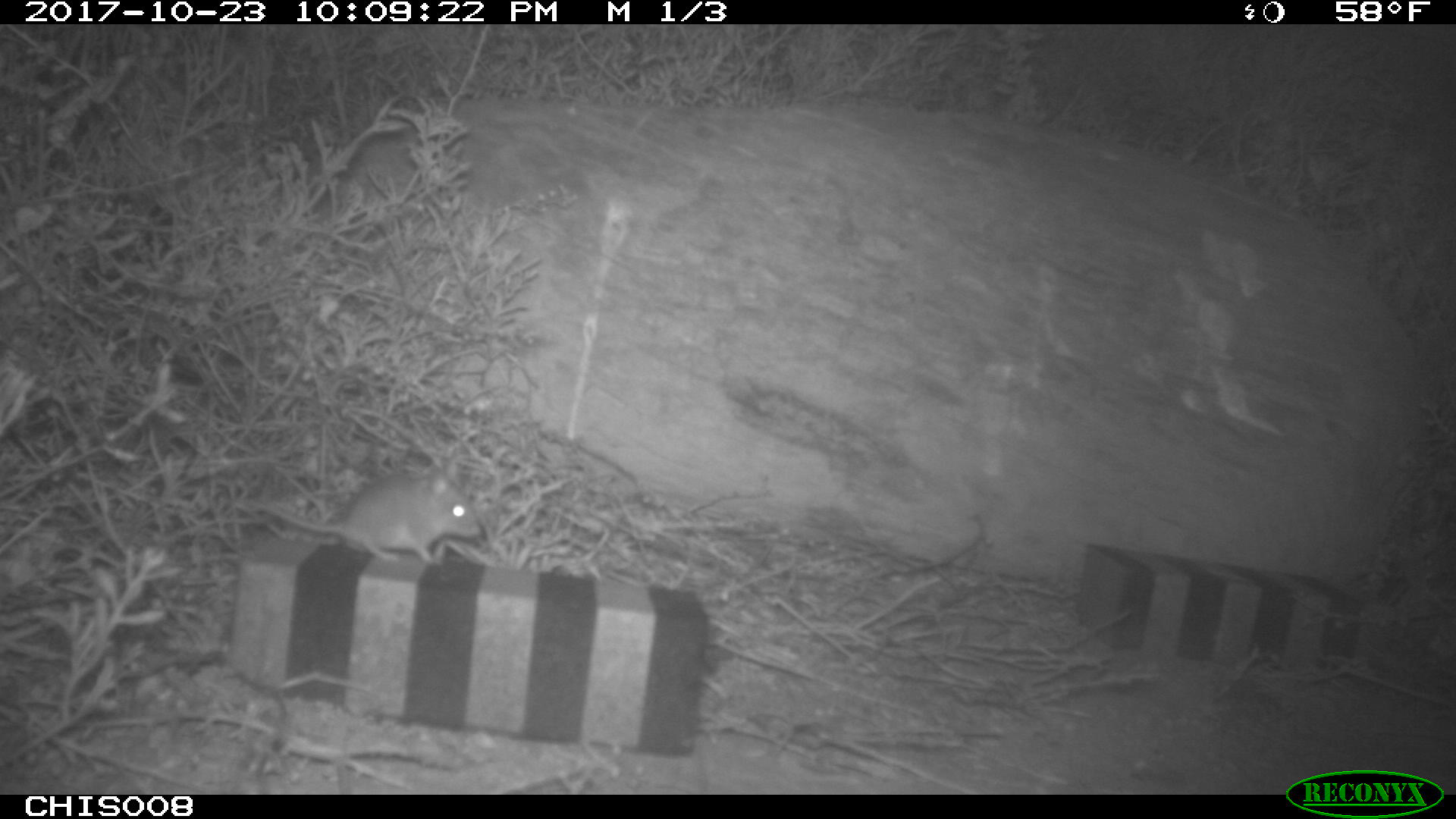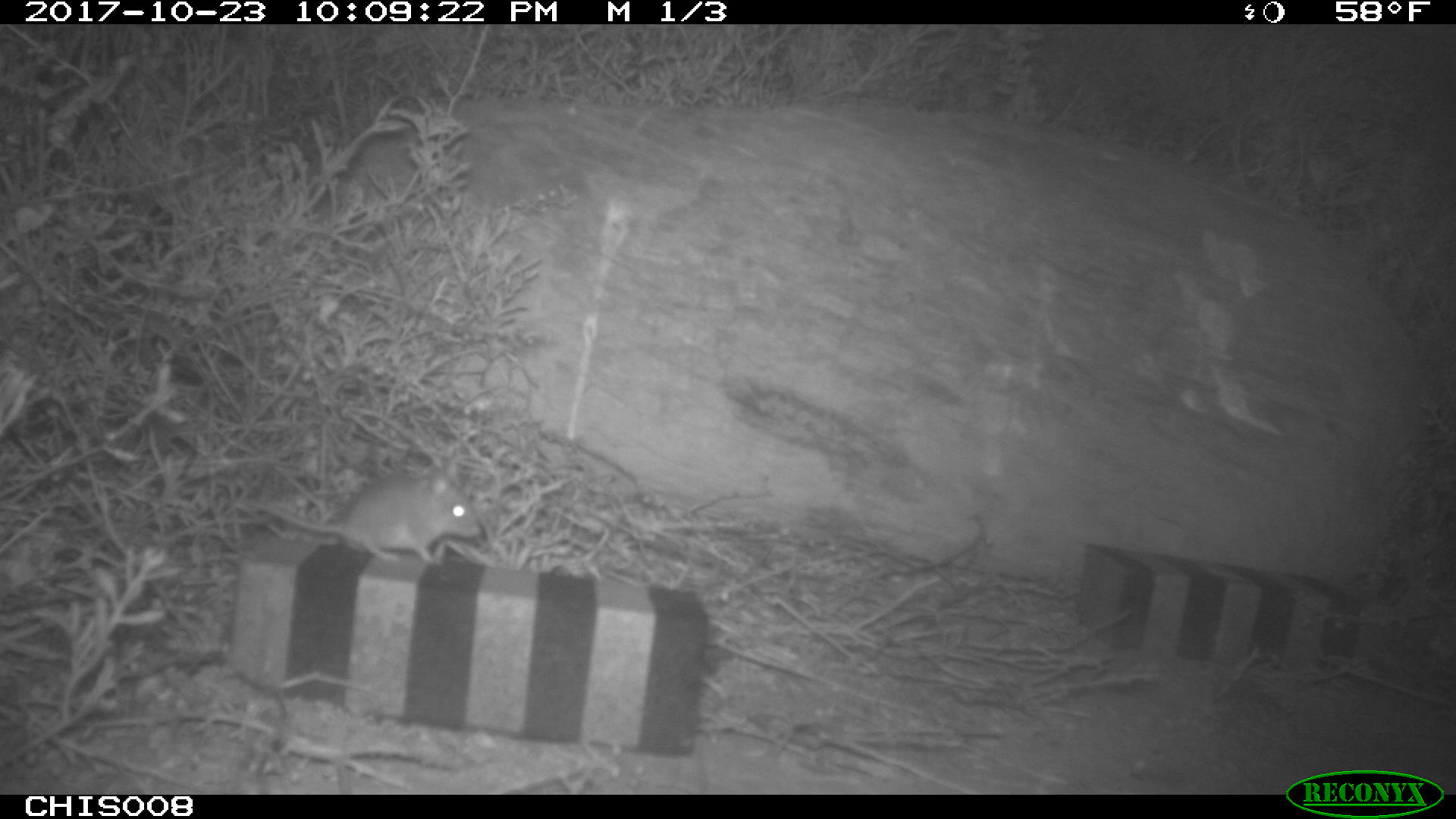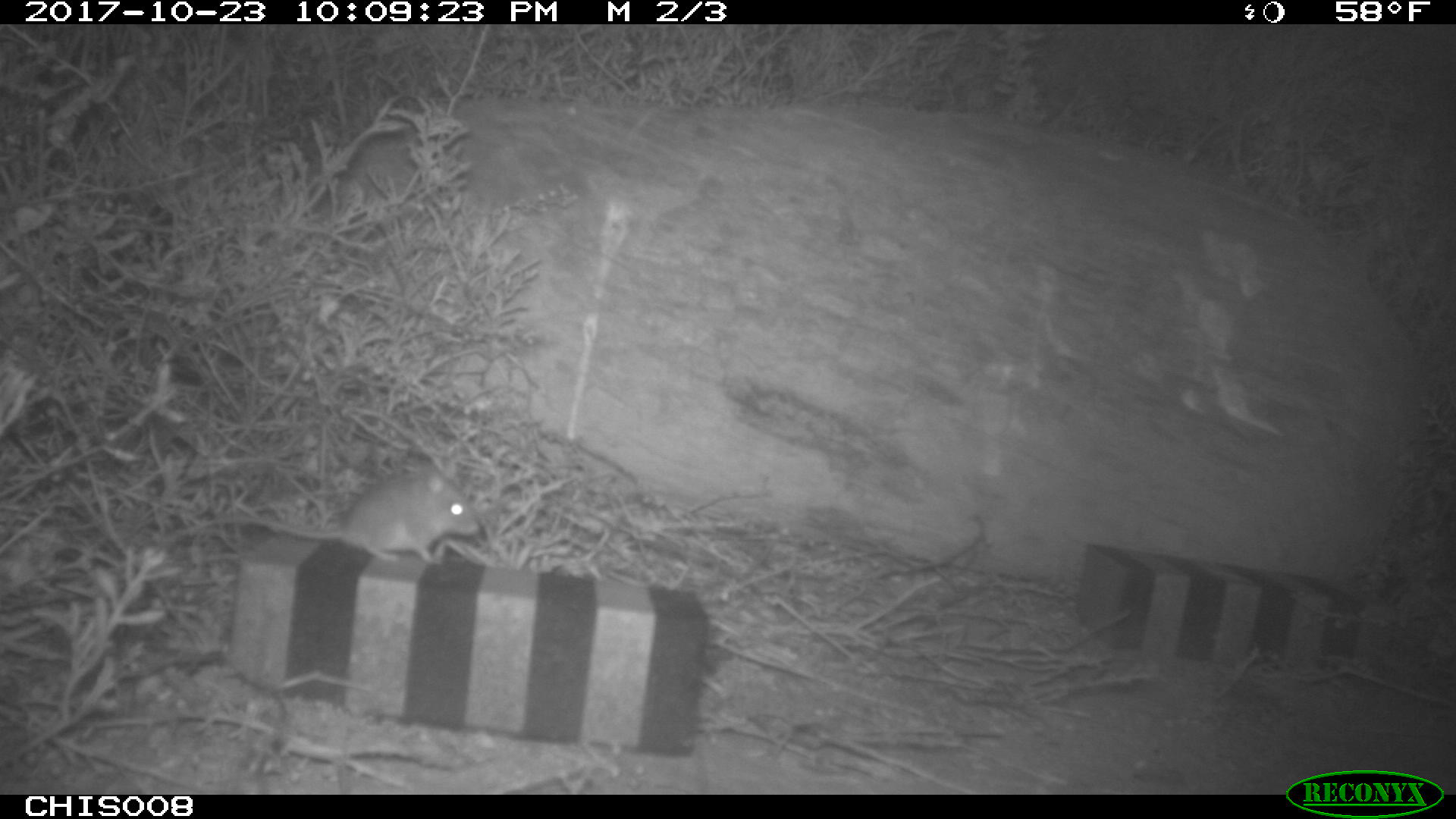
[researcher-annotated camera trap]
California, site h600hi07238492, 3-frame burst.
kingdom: Animalia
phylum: Chordata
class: Mammalia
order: Rodentia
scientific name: Rodentia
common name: rodent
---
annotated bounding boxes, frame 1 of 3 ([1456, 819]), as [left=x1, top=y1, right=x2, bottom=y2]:
rodent: [left=249, top=466, right=480, bottom=563]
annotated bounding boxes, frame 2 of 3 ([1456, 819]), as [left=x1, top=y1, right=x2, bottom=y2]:
rodent: [left=265, top=469, right=484, bottom=565]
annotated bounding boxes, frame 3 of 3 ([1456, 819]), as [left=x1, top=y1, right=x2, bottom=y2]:
rodent: [left=210, top=465, right=482, bottom=563]